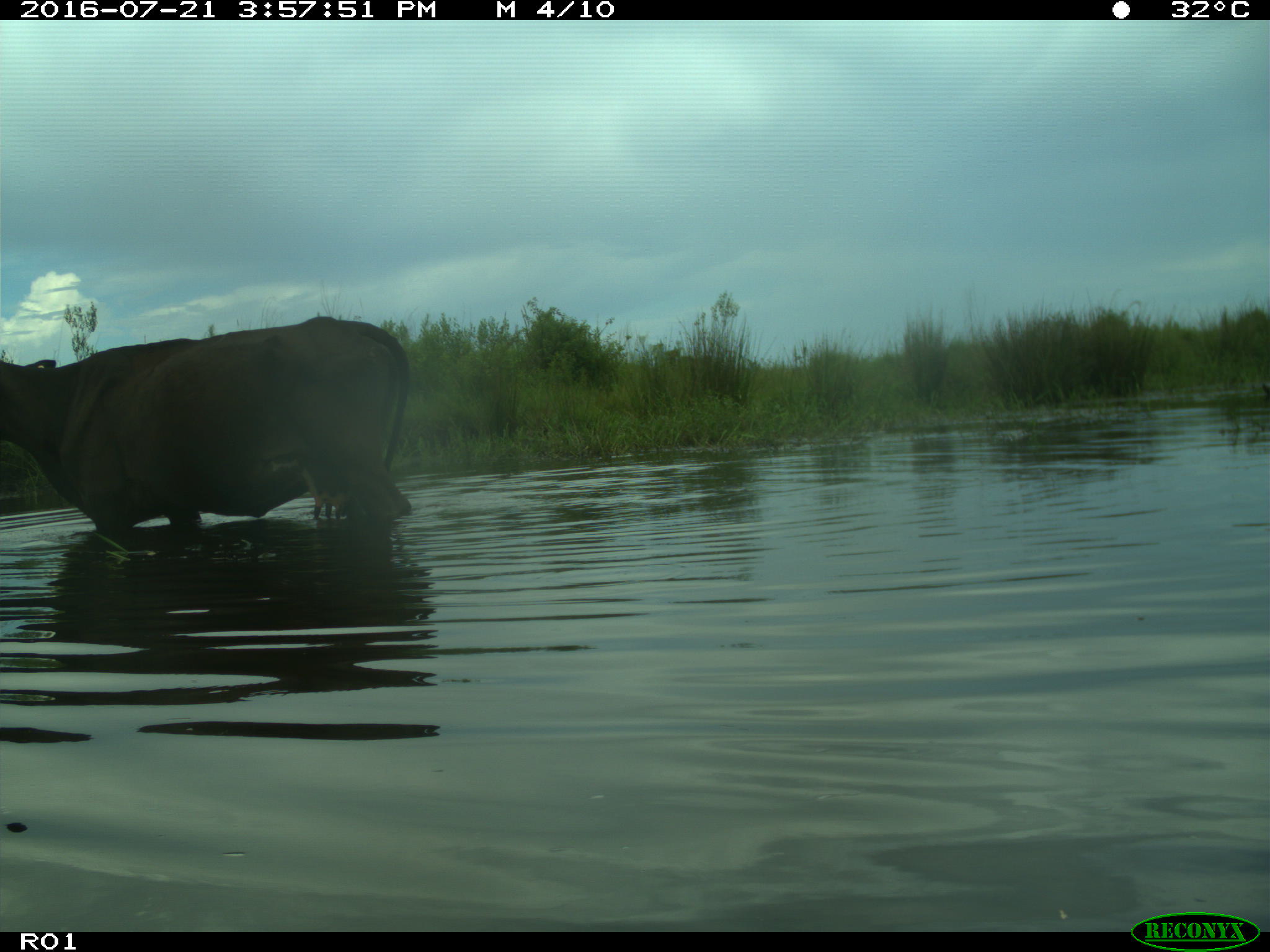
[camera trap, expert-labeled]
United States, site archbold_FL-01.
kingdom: Animalia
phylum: Chordata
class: Mammalia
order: Artiodactyla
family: Bovidae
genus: Bos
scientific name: Bos taurus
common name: domestic cow